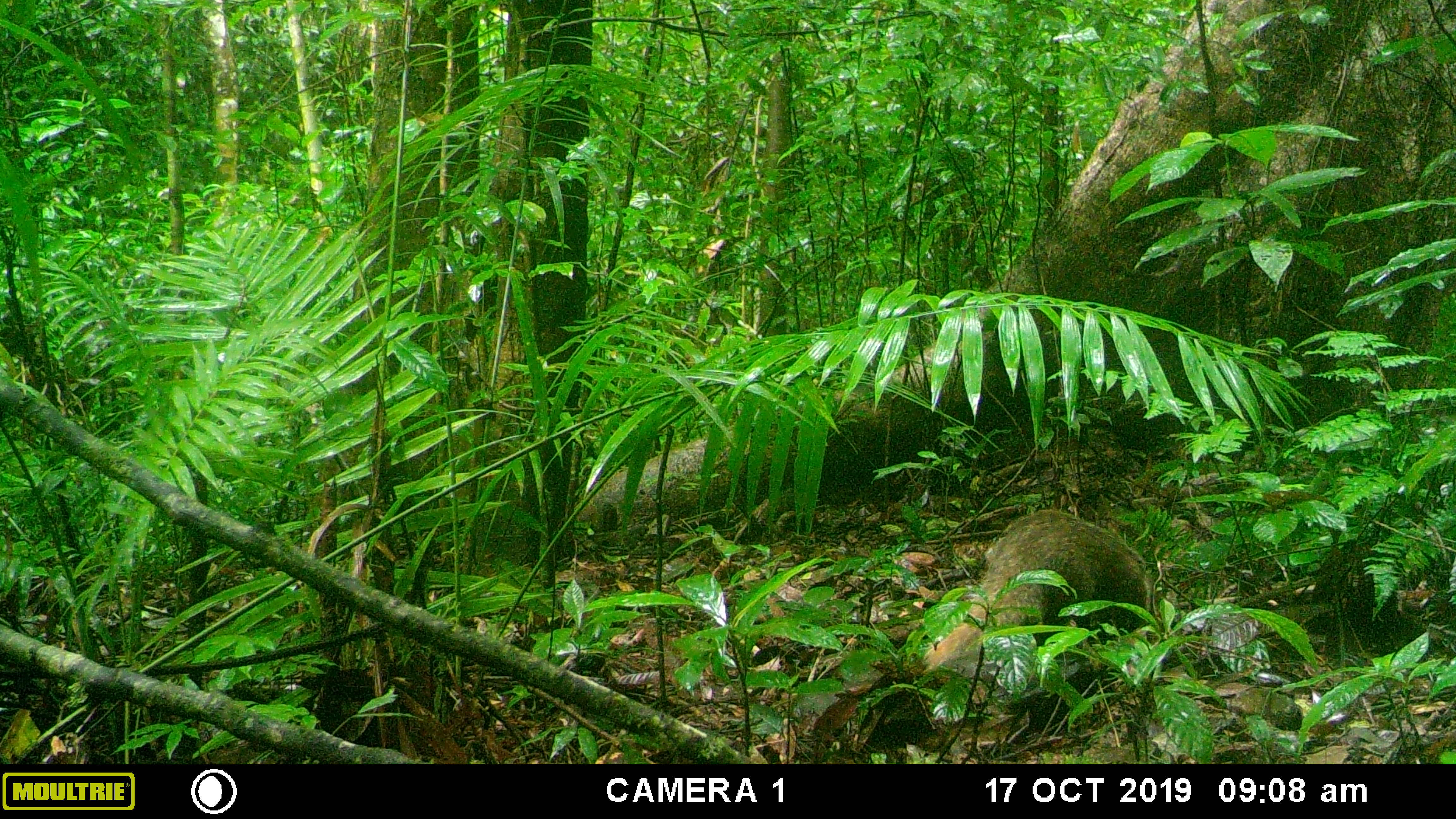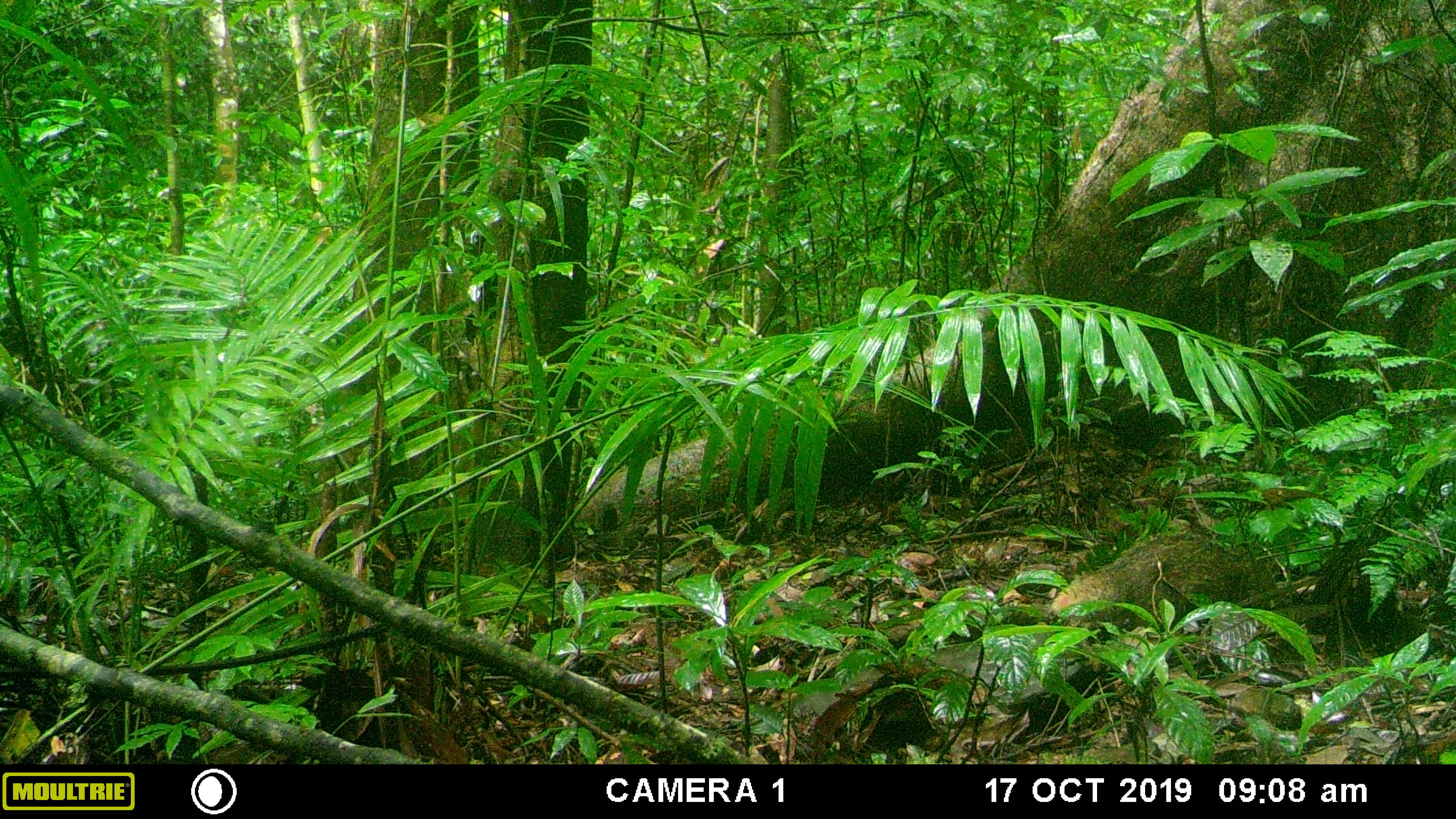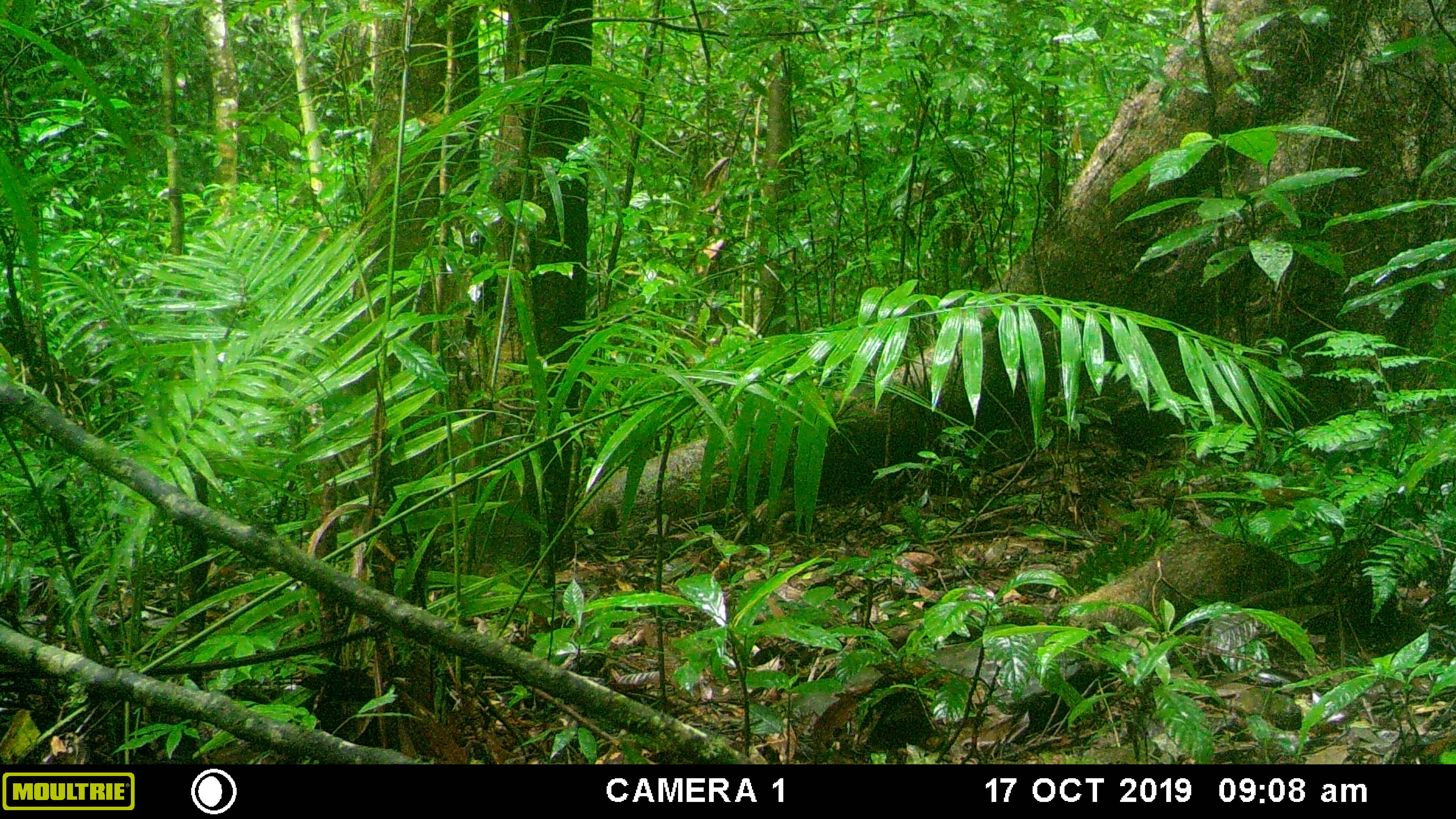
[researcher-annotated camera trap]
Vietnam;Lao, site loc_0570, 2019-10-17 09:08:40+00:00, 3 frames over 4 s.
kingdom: Animalia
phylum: Chordata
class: Mammalia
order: Carnivora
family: Herpestidae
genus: Urva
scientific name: Urva urva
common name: crab-eating mongoose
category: crab eating mongoose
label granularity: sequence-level